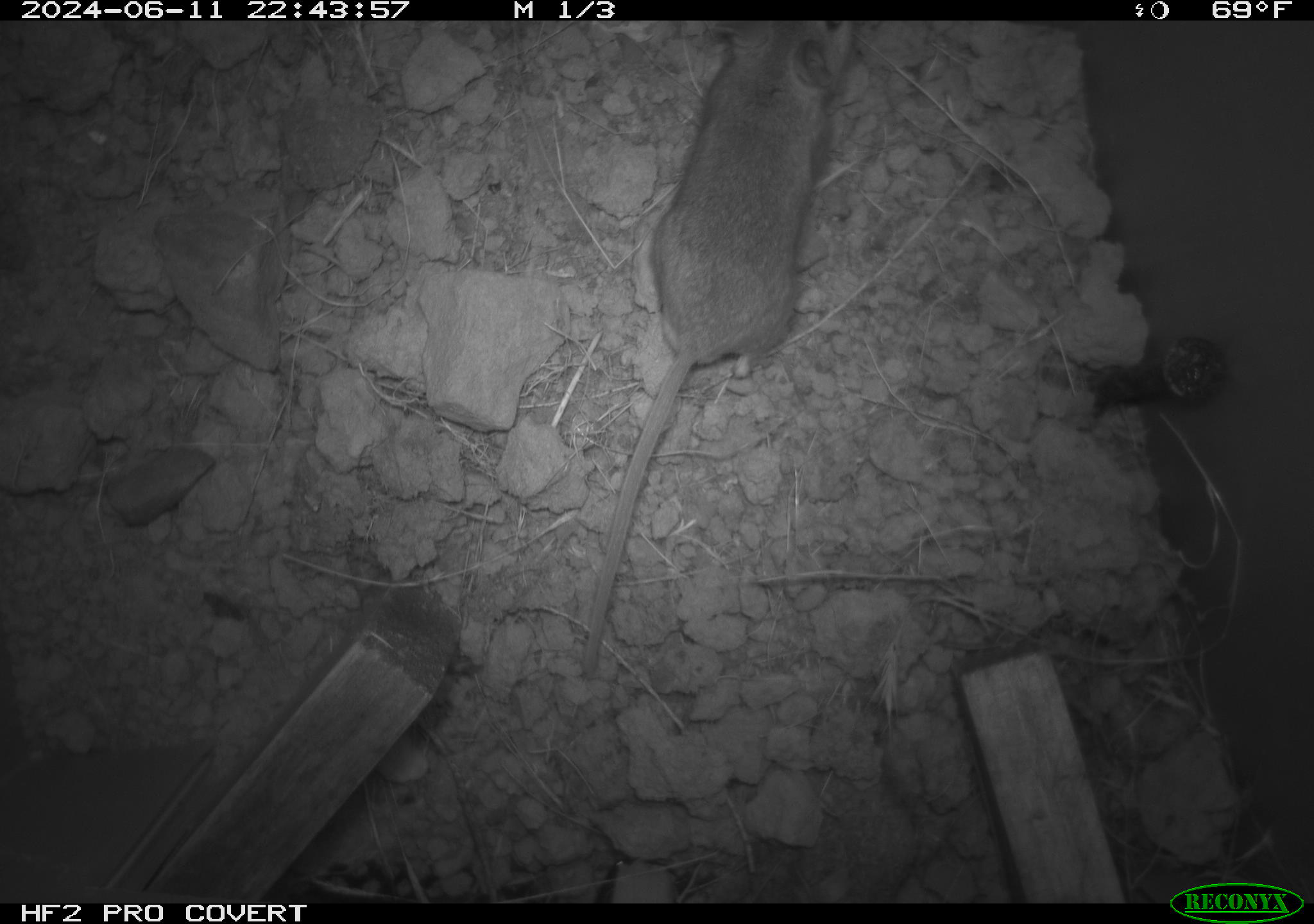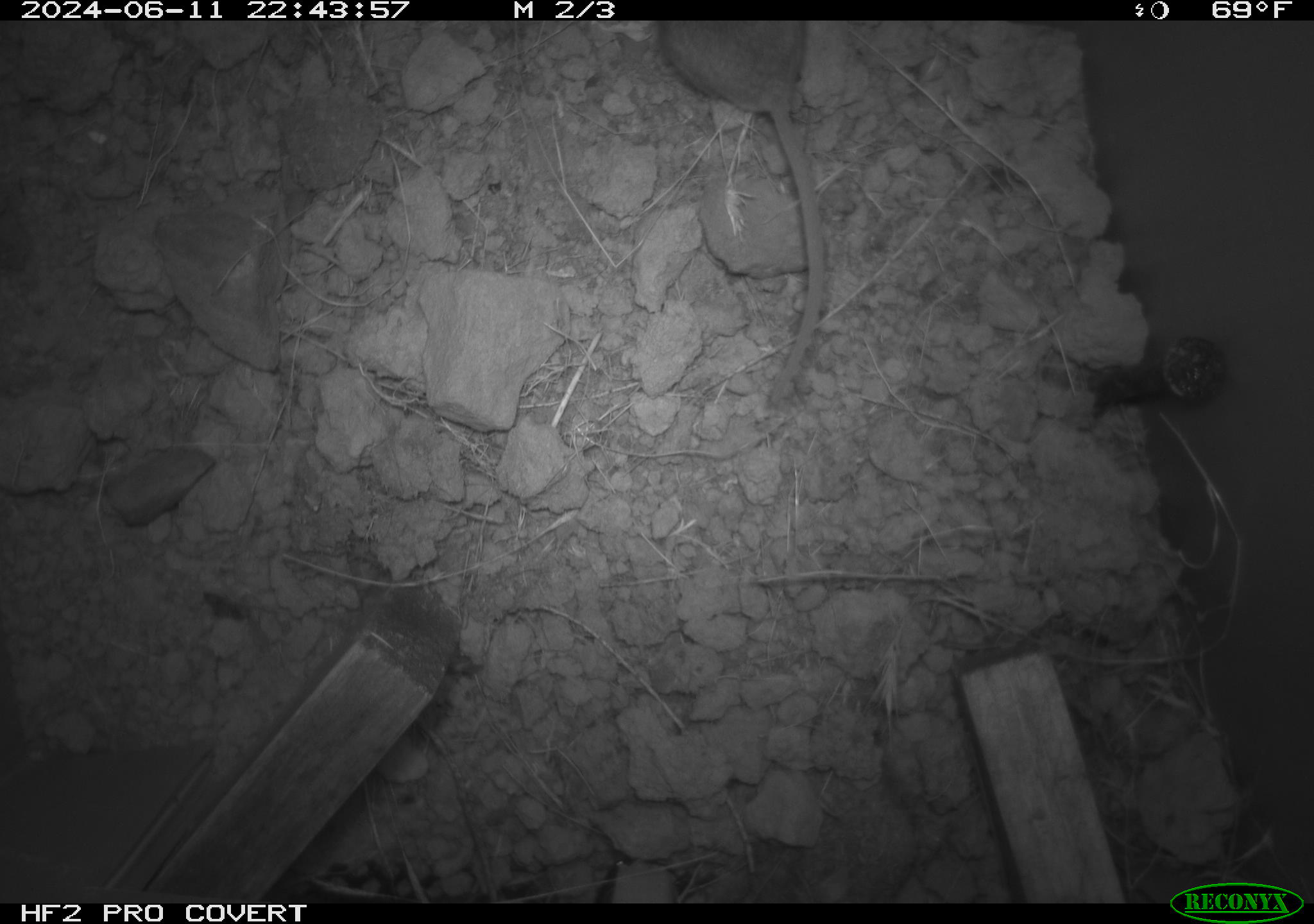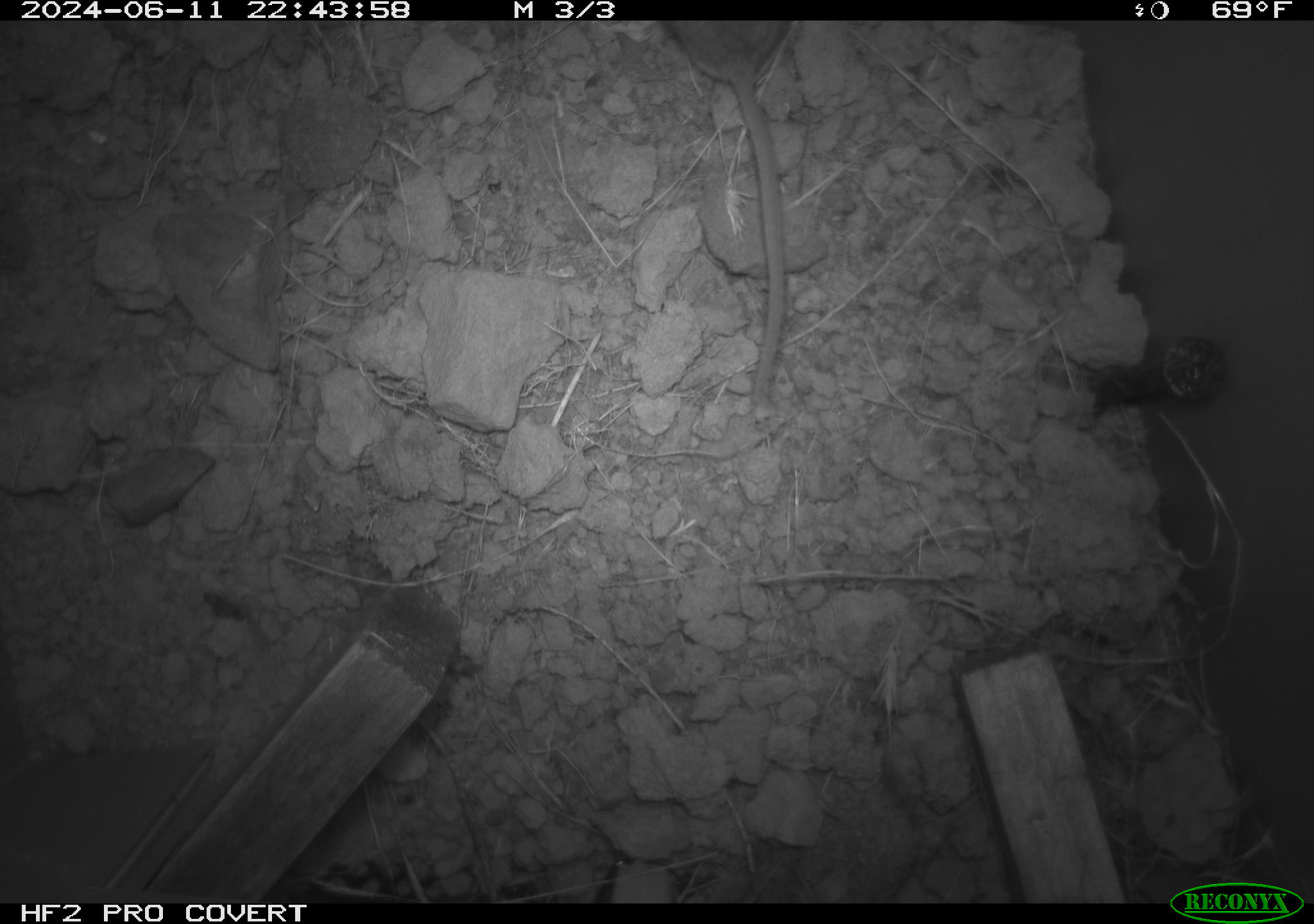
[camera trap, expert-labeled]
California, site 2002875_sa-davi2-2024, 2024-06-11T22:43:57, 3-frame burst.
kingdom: Animalia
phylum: Chordata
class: Mammalia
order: Rodentia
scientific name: Rodentia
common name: mouse species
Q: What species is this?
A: Mouse species (Rodentia).